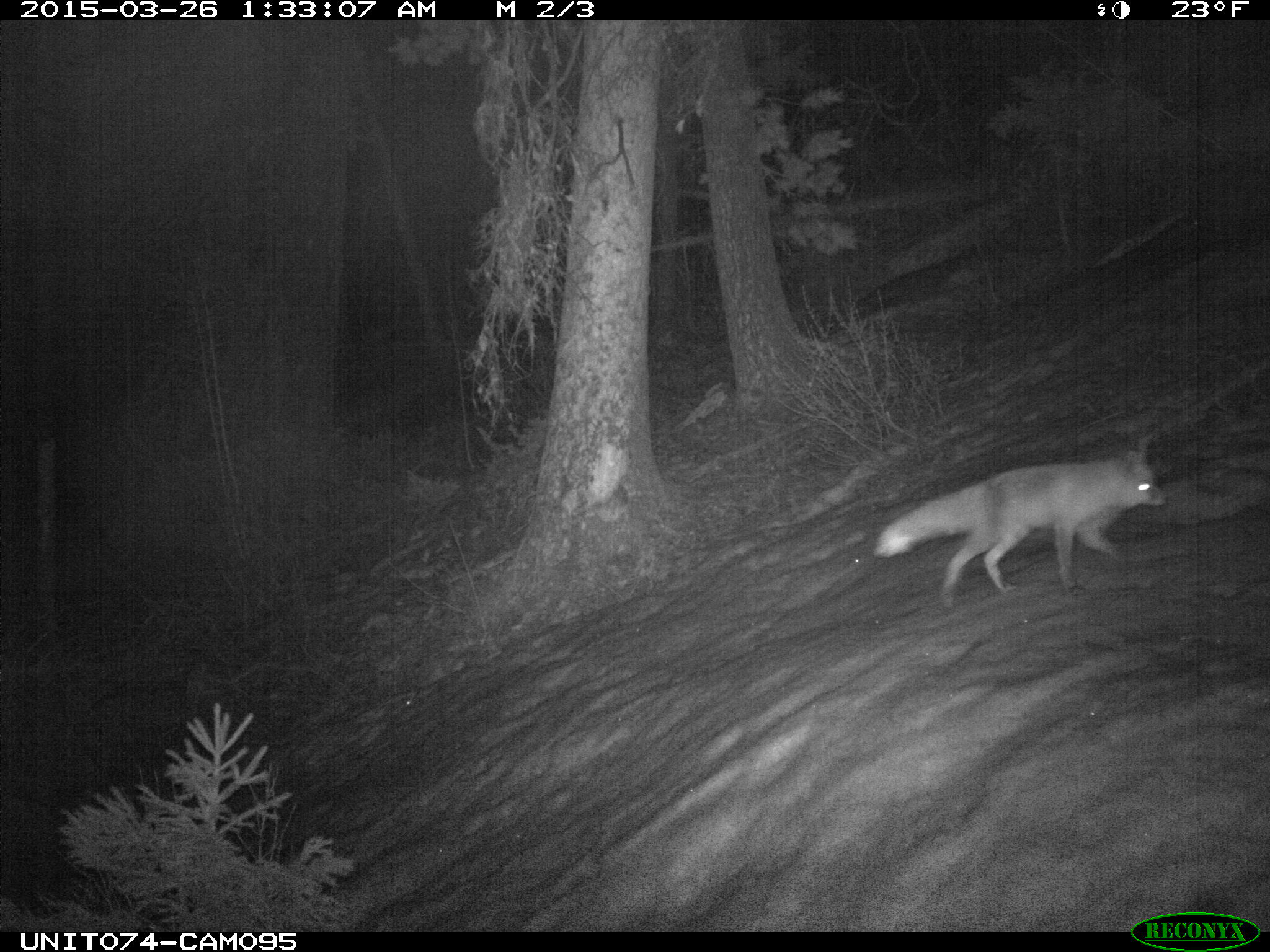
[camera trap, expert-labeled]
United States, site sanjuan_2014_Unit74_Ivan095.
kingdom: Animalia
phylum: Chordata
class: Mammalia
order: Carnivora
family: Canidae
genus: Vulpes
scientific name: Vulpes vulpes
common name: red fox